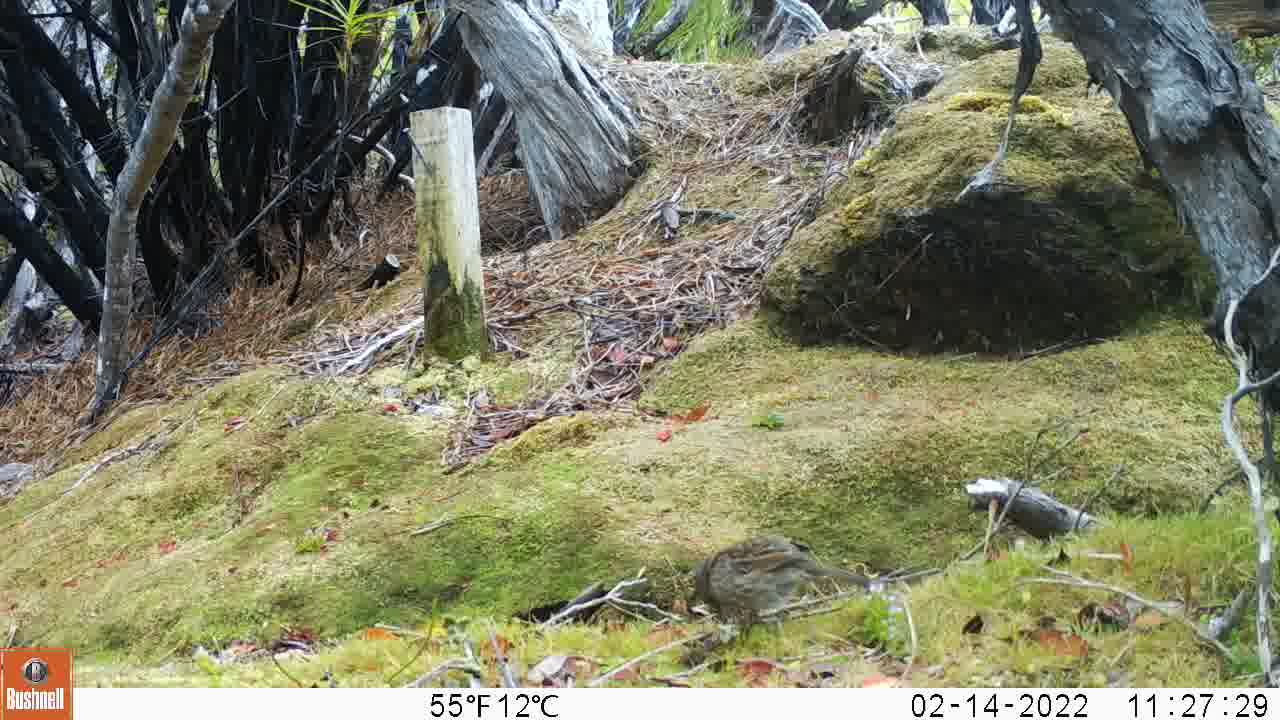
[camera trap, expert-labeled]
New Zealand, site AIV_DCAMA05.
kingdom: Animalia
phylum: Chordata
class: Aves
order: Passeriformes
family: Prunellidae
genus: Prunella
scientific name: Prunella modularis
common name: dunnock